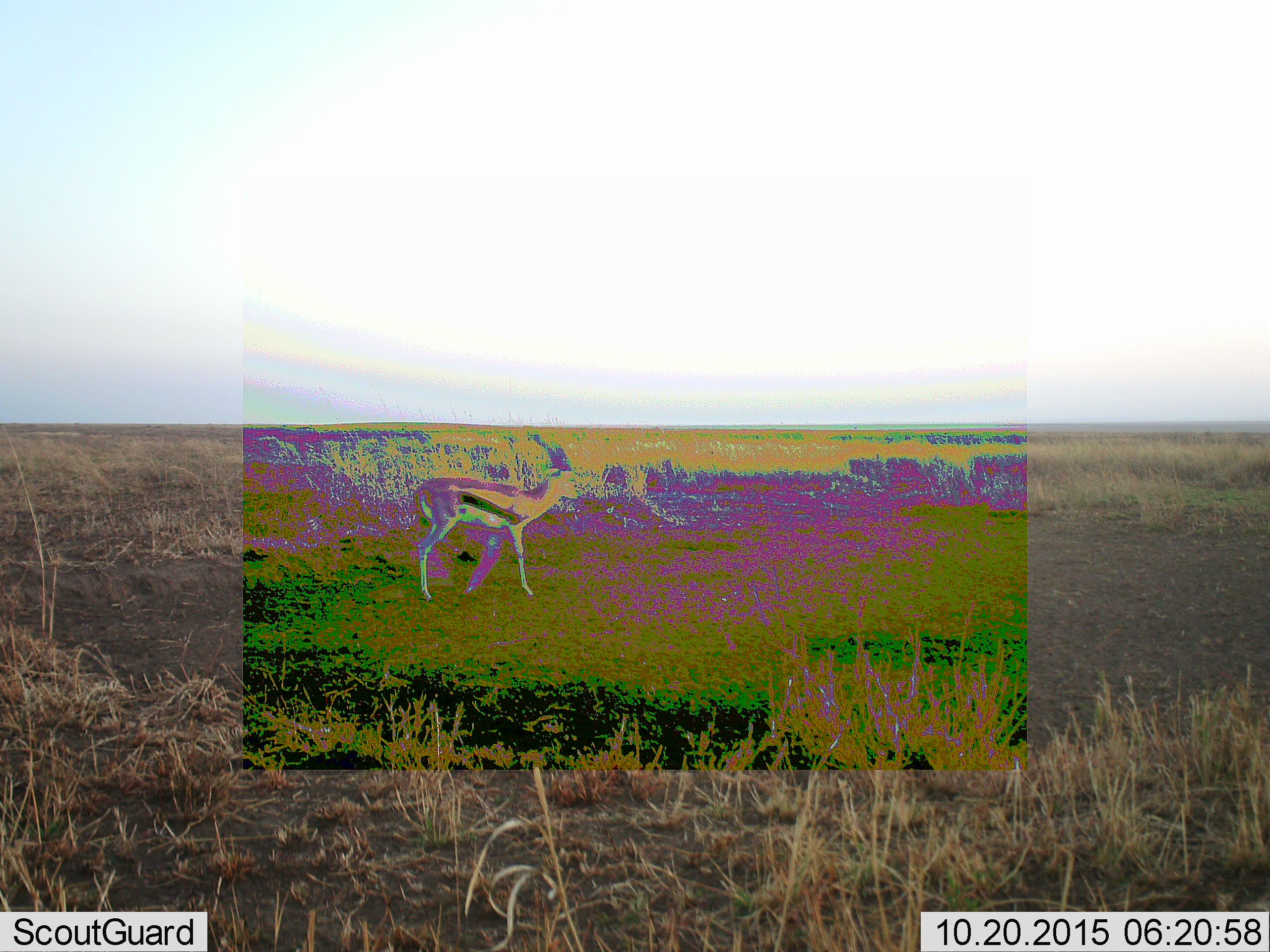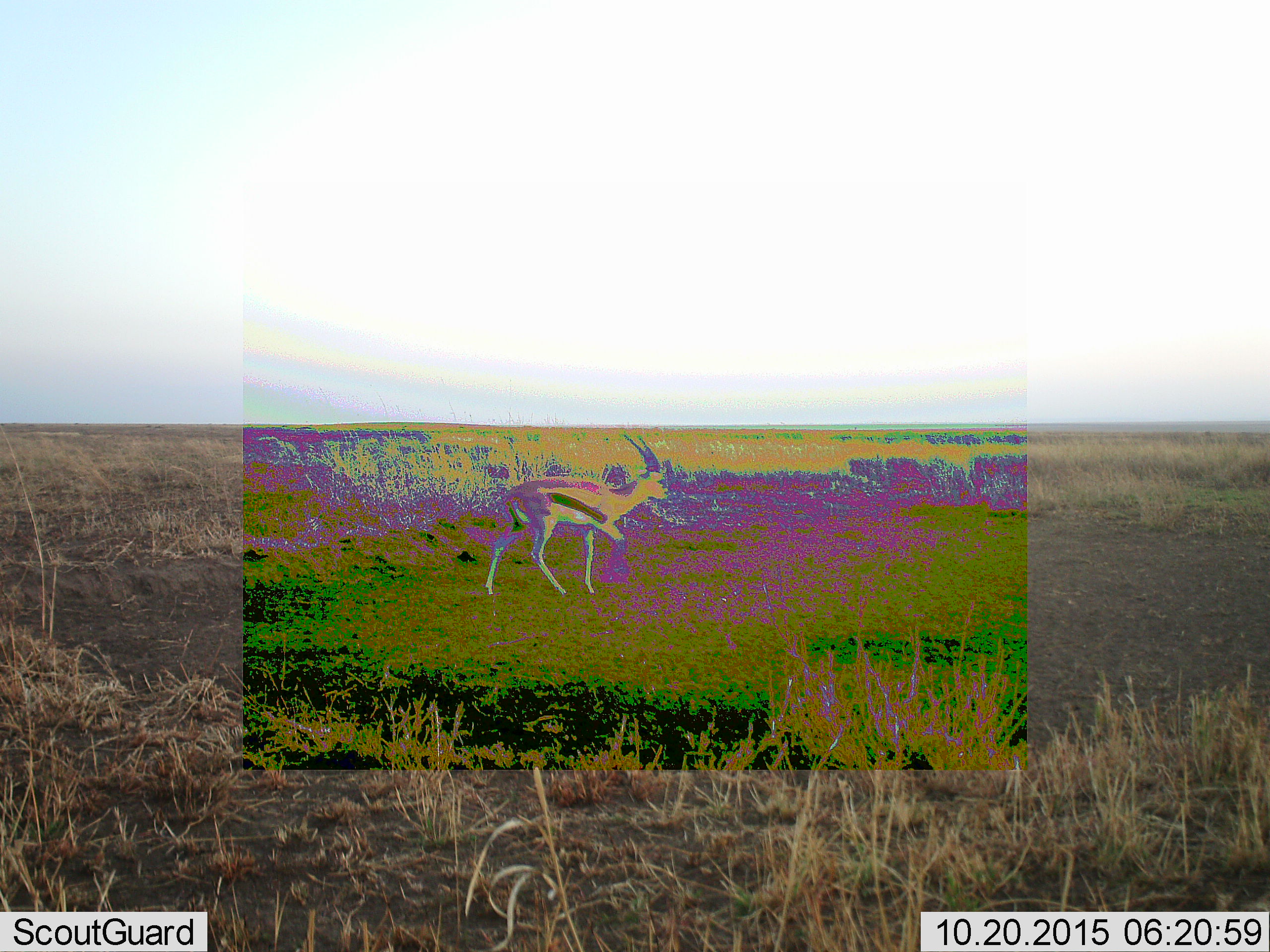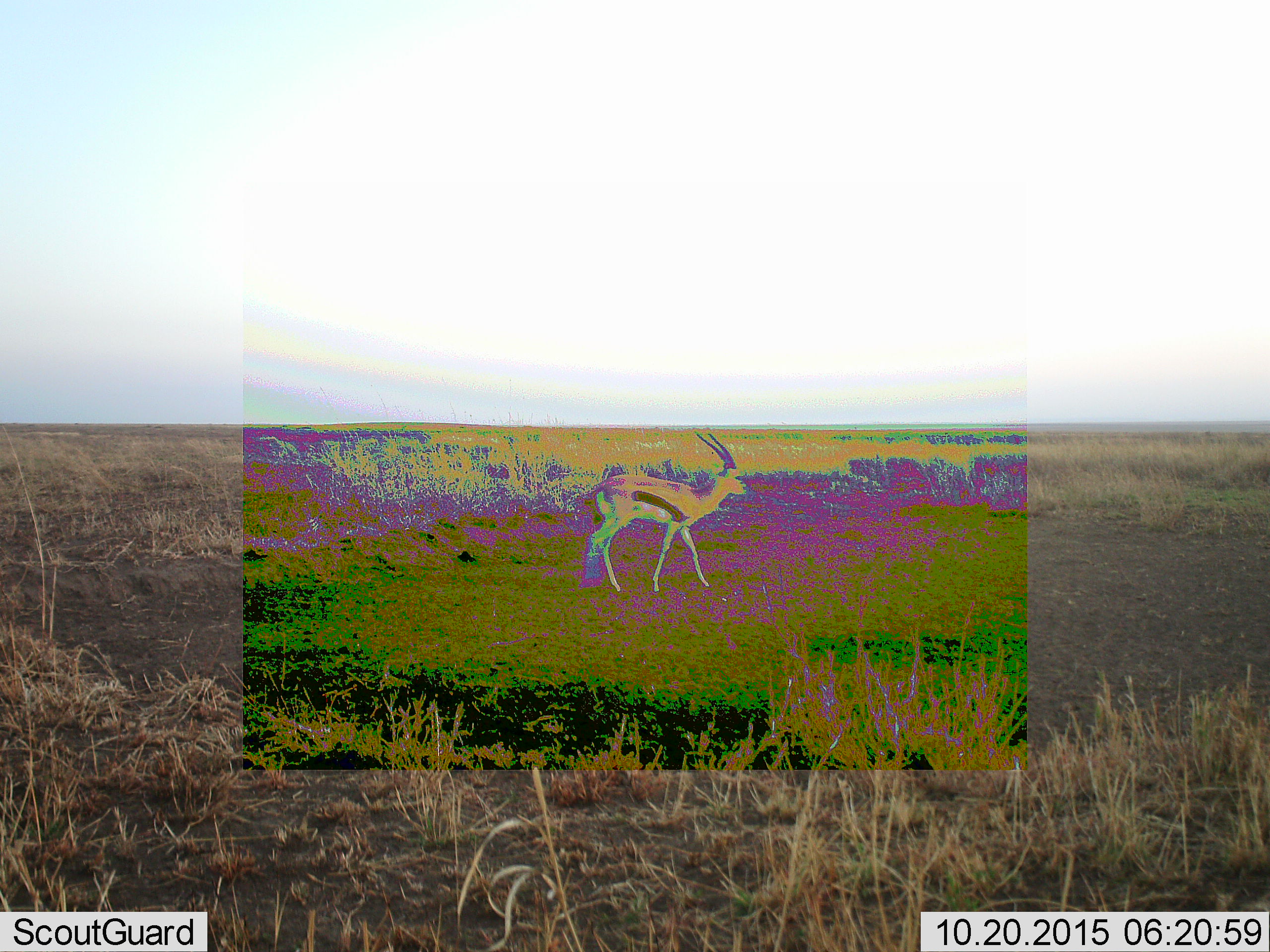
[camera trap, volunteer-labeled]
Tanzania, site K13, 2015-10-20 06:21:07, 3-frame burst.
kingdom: Animalia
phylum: Chordata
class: Mammalia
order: Artiodactyla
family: Bovidae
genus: Eudorcas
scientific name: Eudorcas thomsonii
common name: thomson's gazelle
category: gazellethomsons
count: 1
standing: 20%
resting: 0%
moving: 90%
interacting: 0%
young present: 0%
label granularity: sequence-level